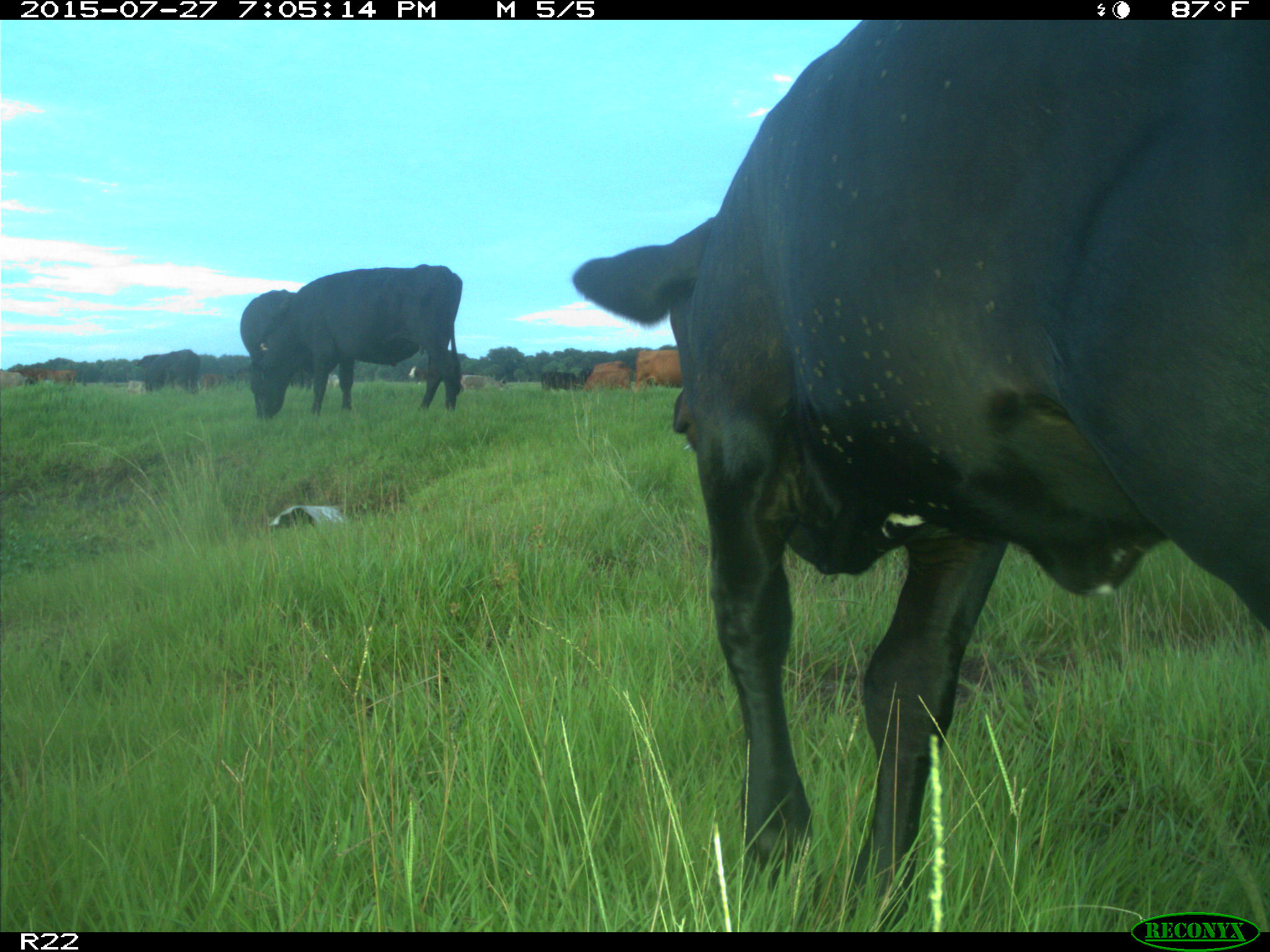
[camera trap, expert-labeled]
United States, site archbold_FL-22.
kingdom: Animalia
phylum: Chordata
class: Mammalia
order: Artiodactyla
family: Bovidae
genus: Bos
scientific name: Bos taurus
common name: domestic cow